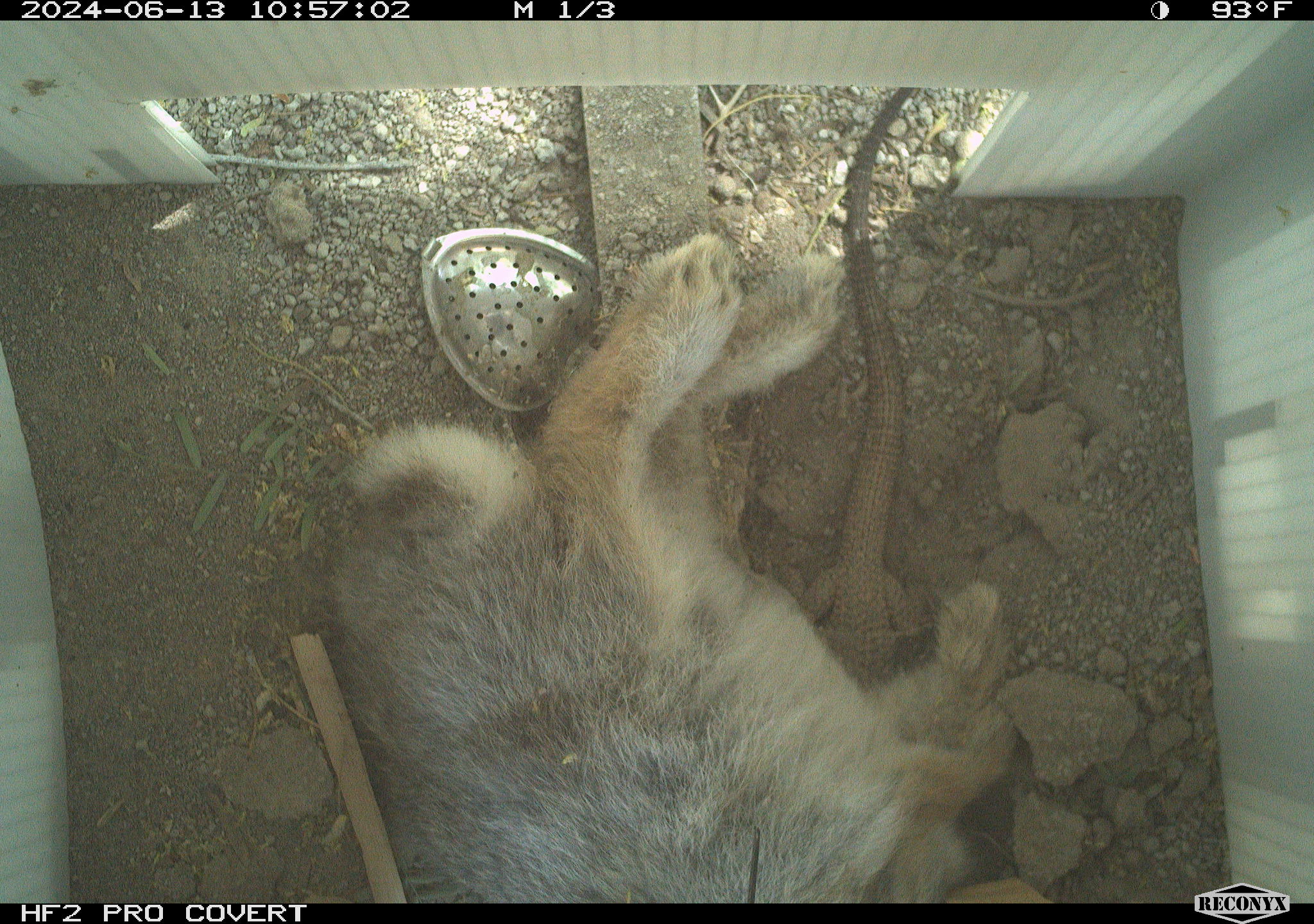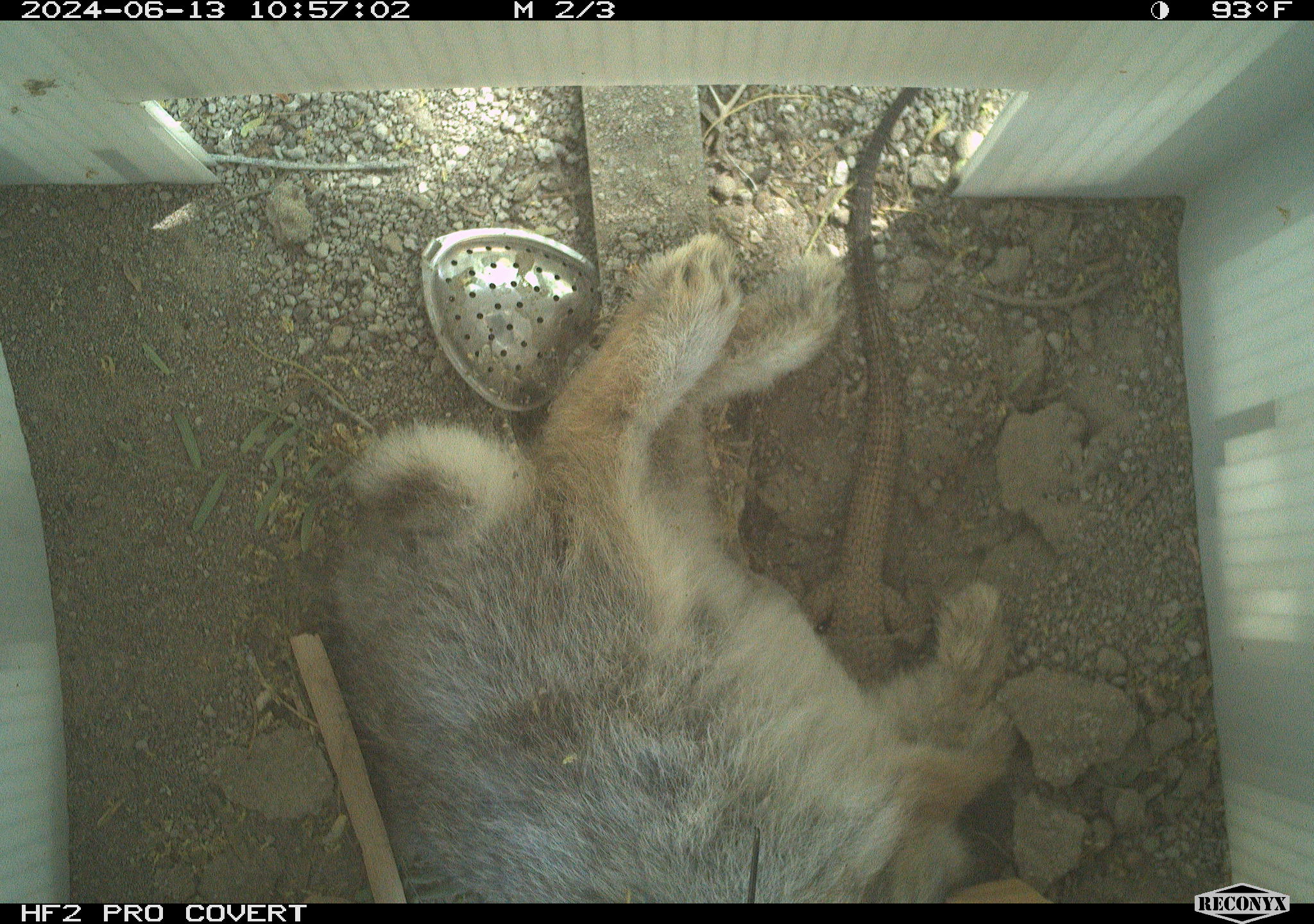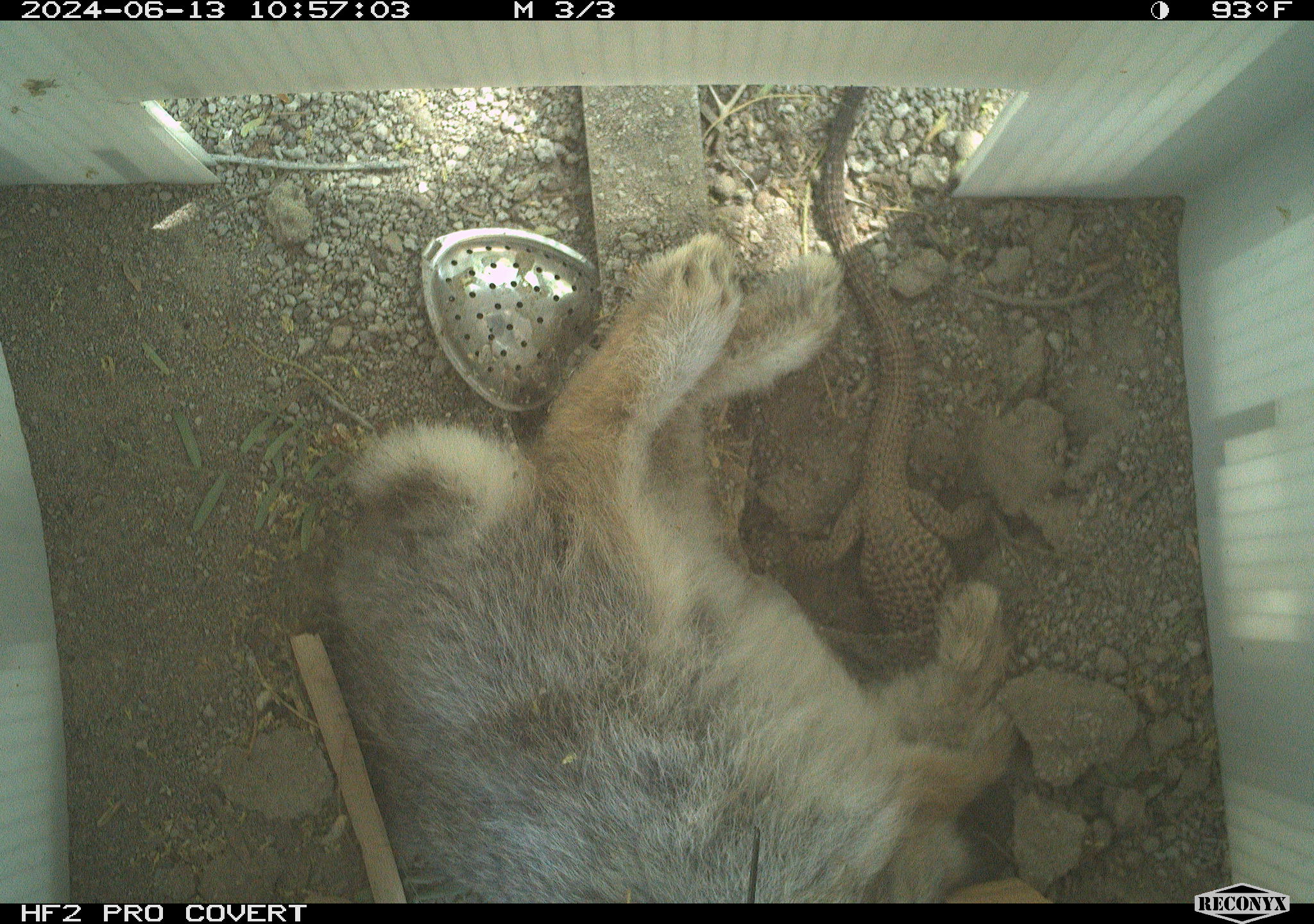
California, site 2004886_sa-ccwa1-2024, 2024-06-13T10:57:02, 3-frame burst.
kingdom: Animalia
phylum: Chordata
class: Mammalia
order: Lagomorpha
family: Leporidae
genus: Sylvilagus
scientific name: Sylvilagus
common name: cottontail rabbits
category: sylvilagus species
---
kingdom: Animalia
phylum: Chordata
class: Reptilia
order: Squamata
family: Teiidae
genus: Aspidoscelis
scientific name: Aspidoscelis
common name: whiptail lizards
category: aspidoscelis species